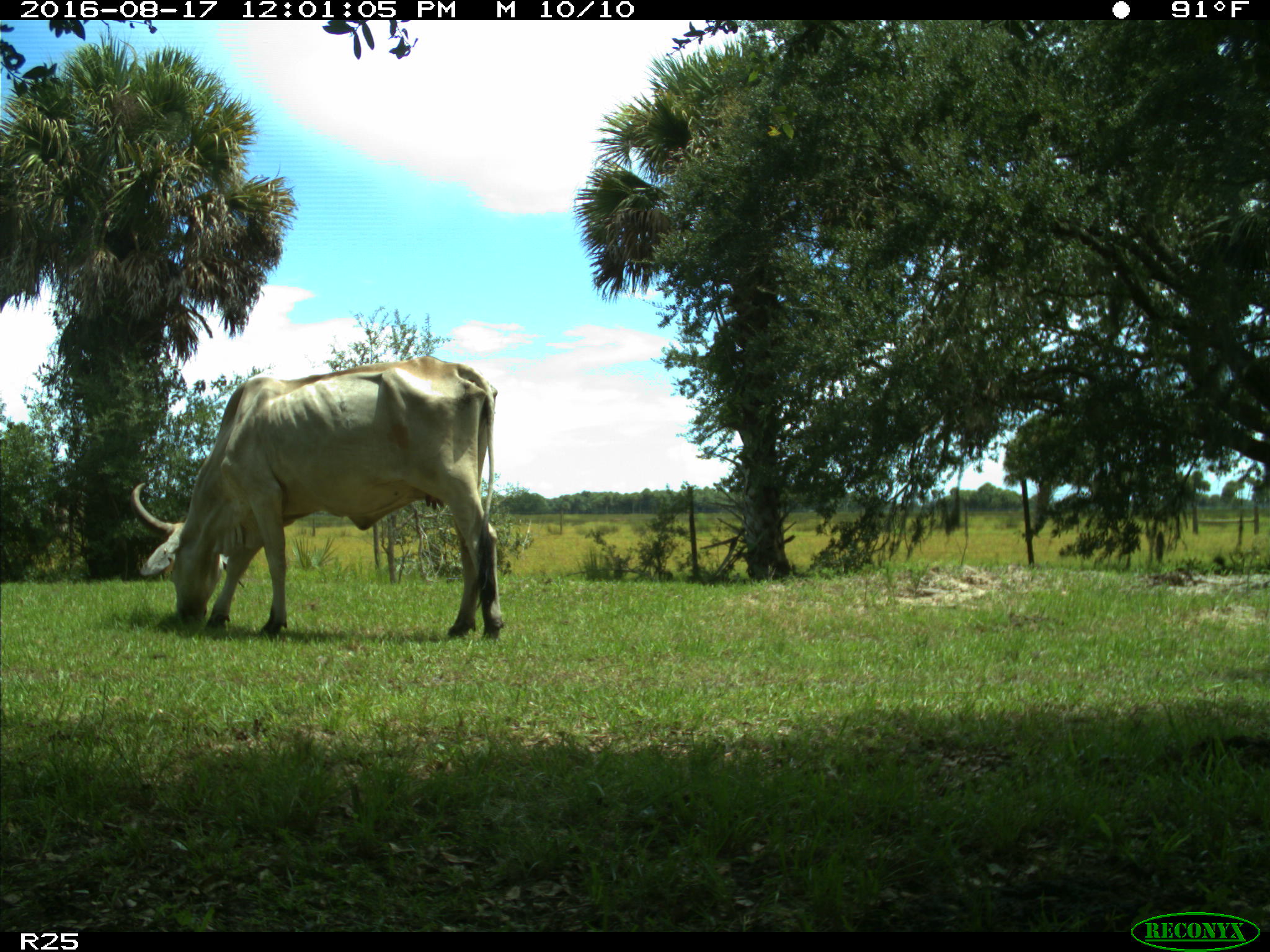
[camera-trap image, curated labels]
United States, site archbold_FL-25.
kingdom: Animalia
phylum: Chordata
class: Mammalia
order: Artiodactyla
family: Bovidae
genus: Bos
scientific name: Bos taurus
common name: domestic cow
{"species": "Bos taurus (domestic cow)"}